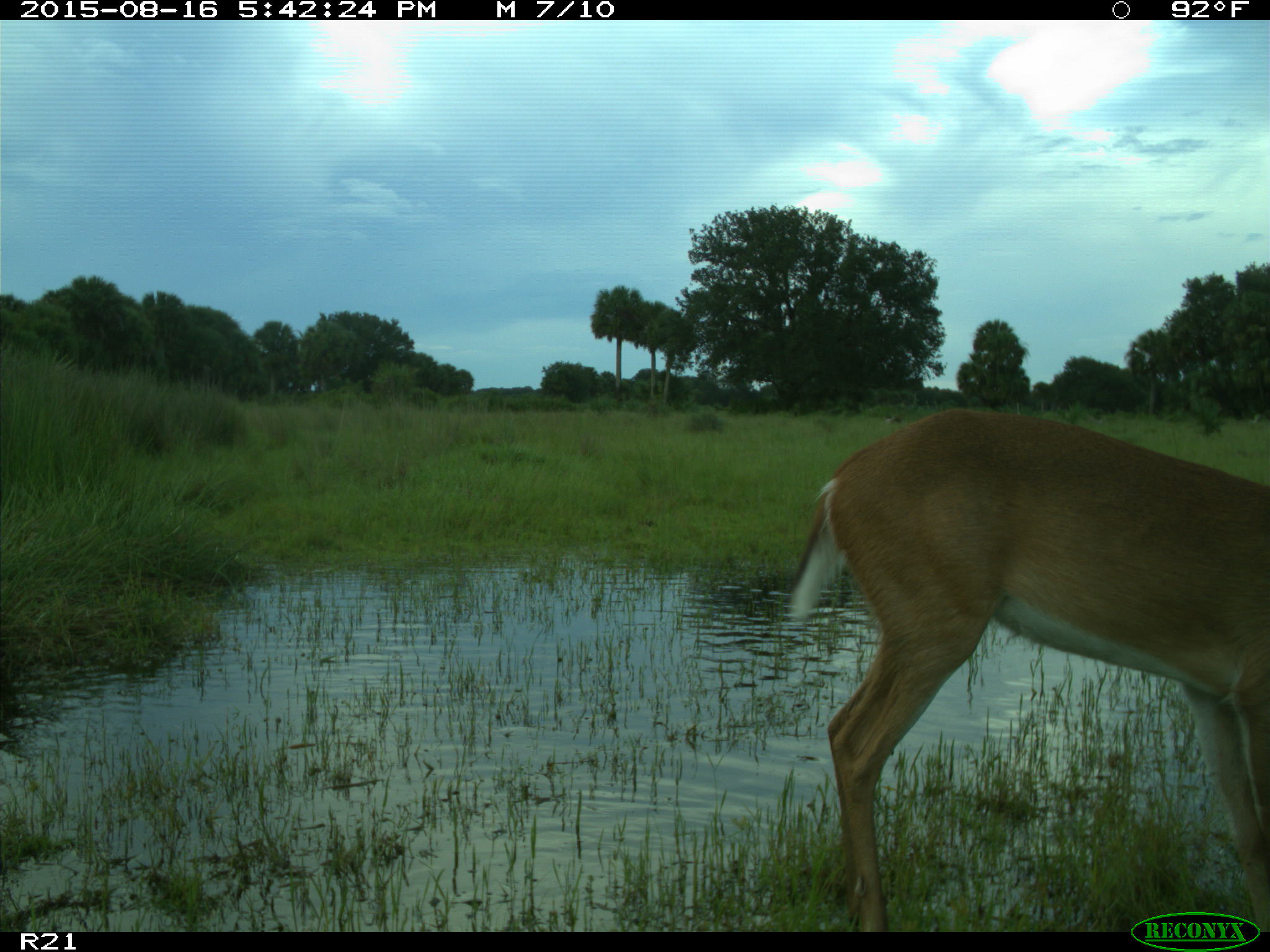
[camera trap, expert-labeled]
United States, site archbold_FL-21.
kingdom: Animalia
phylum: Chordata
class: Mammalia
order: Artiodactyla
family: Cervidae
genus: Odocoileus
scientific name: Odocoileus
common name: deer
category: unidentified deer